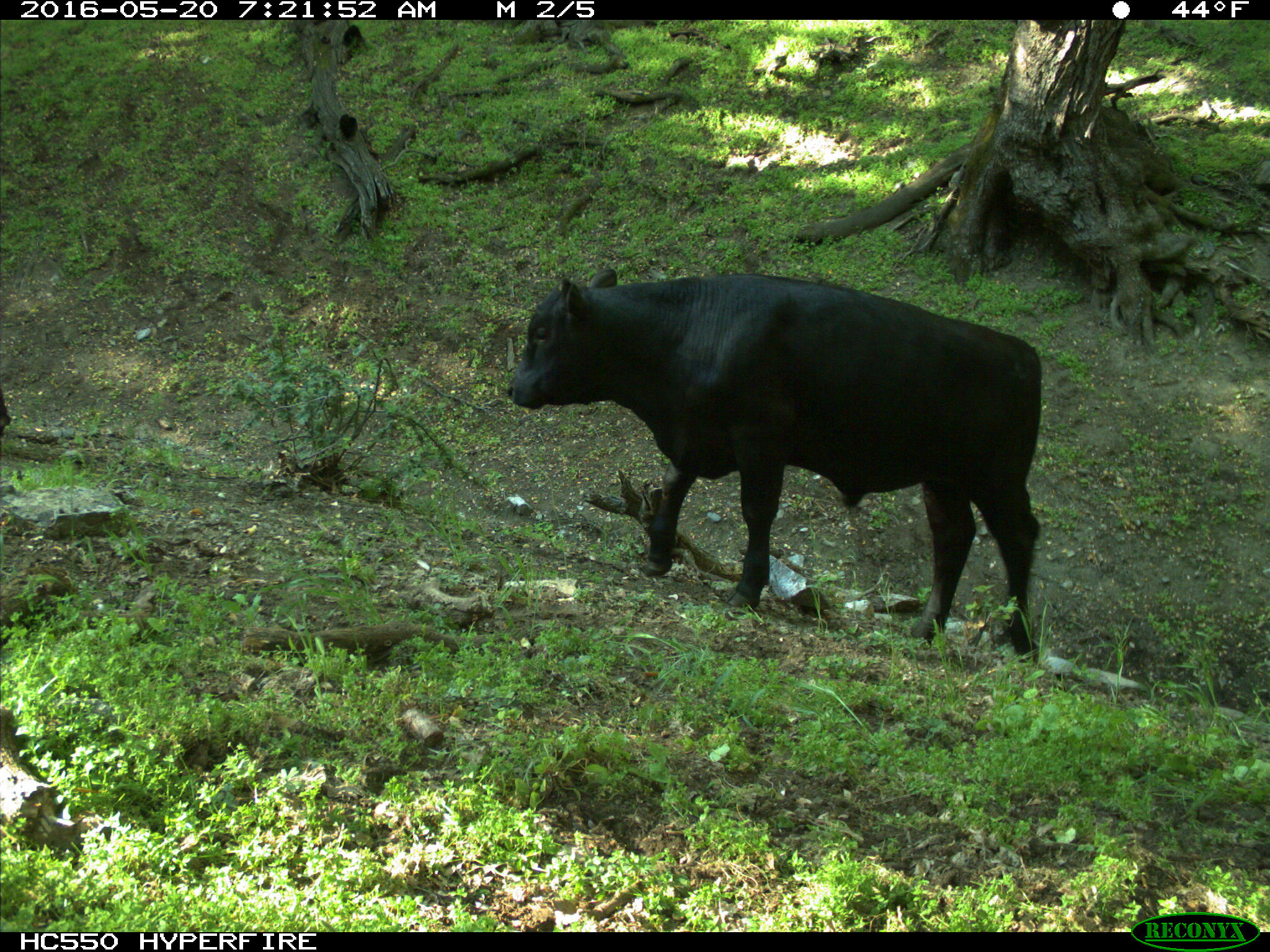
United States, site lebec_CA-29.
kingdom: Animalia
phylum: Chordata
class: Mammalia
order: Artiodactyla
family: Bovidae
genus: Bos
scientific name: Bos taurus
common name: domestic cow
Bos taurus (domestic cow).